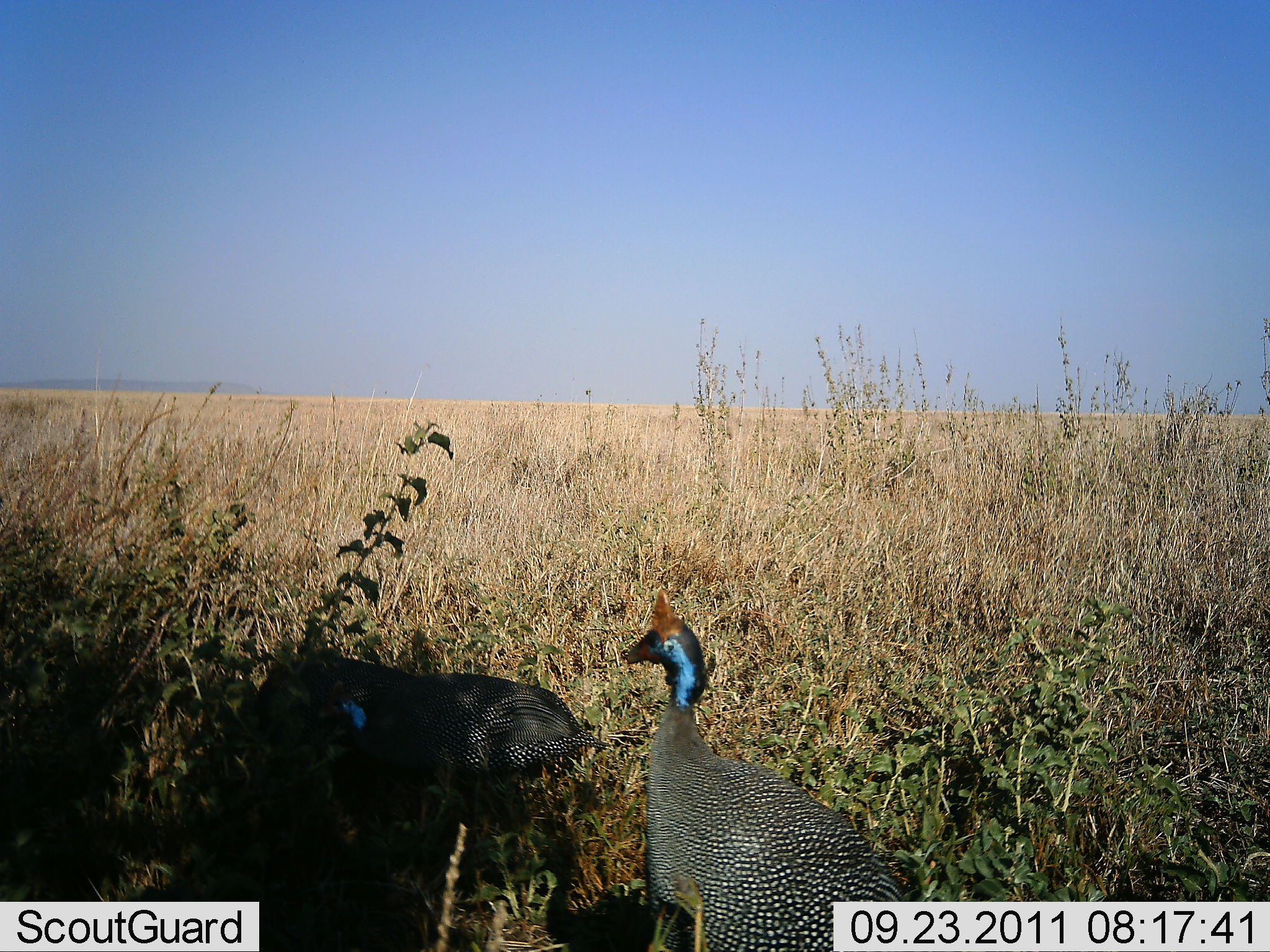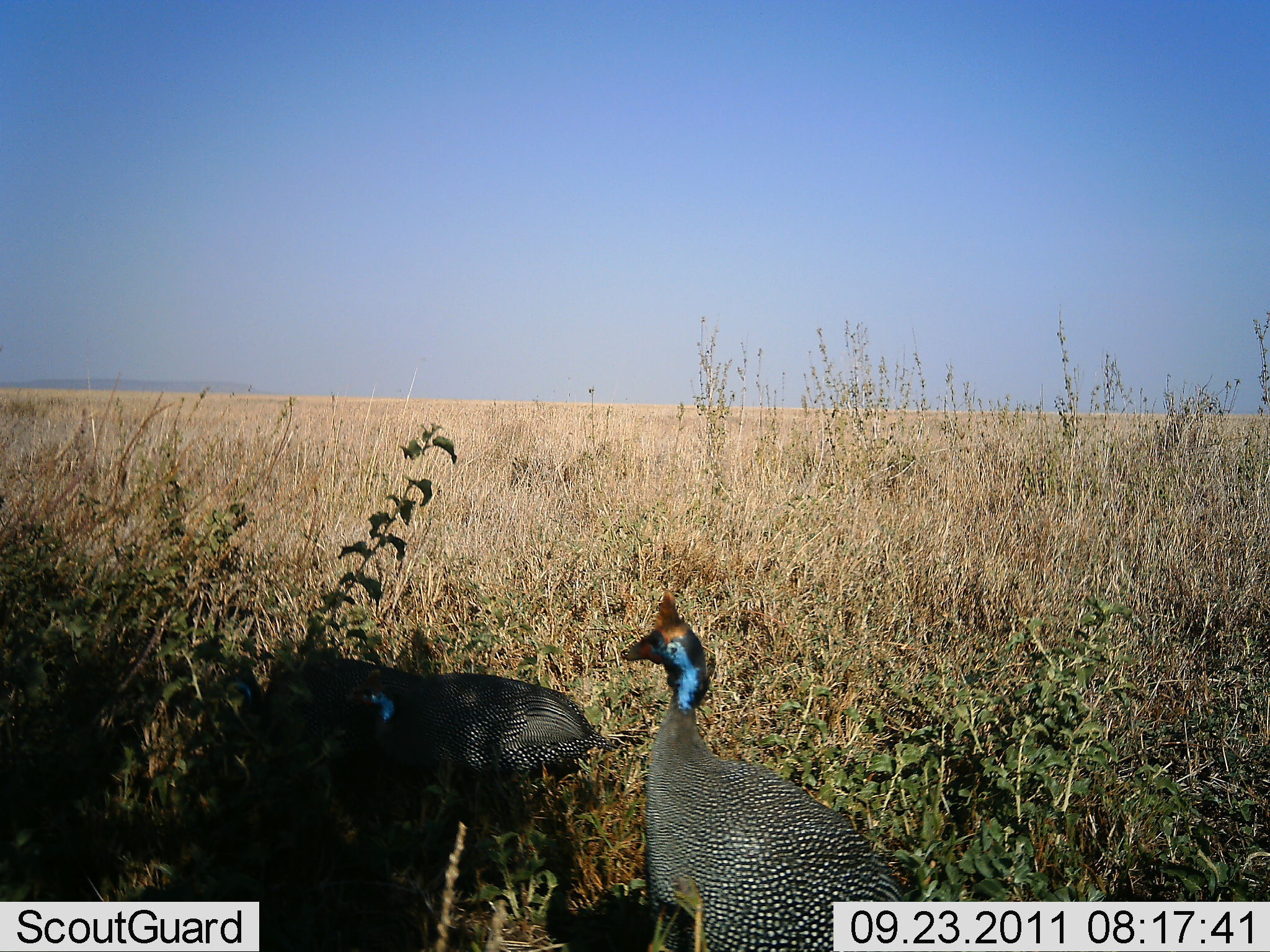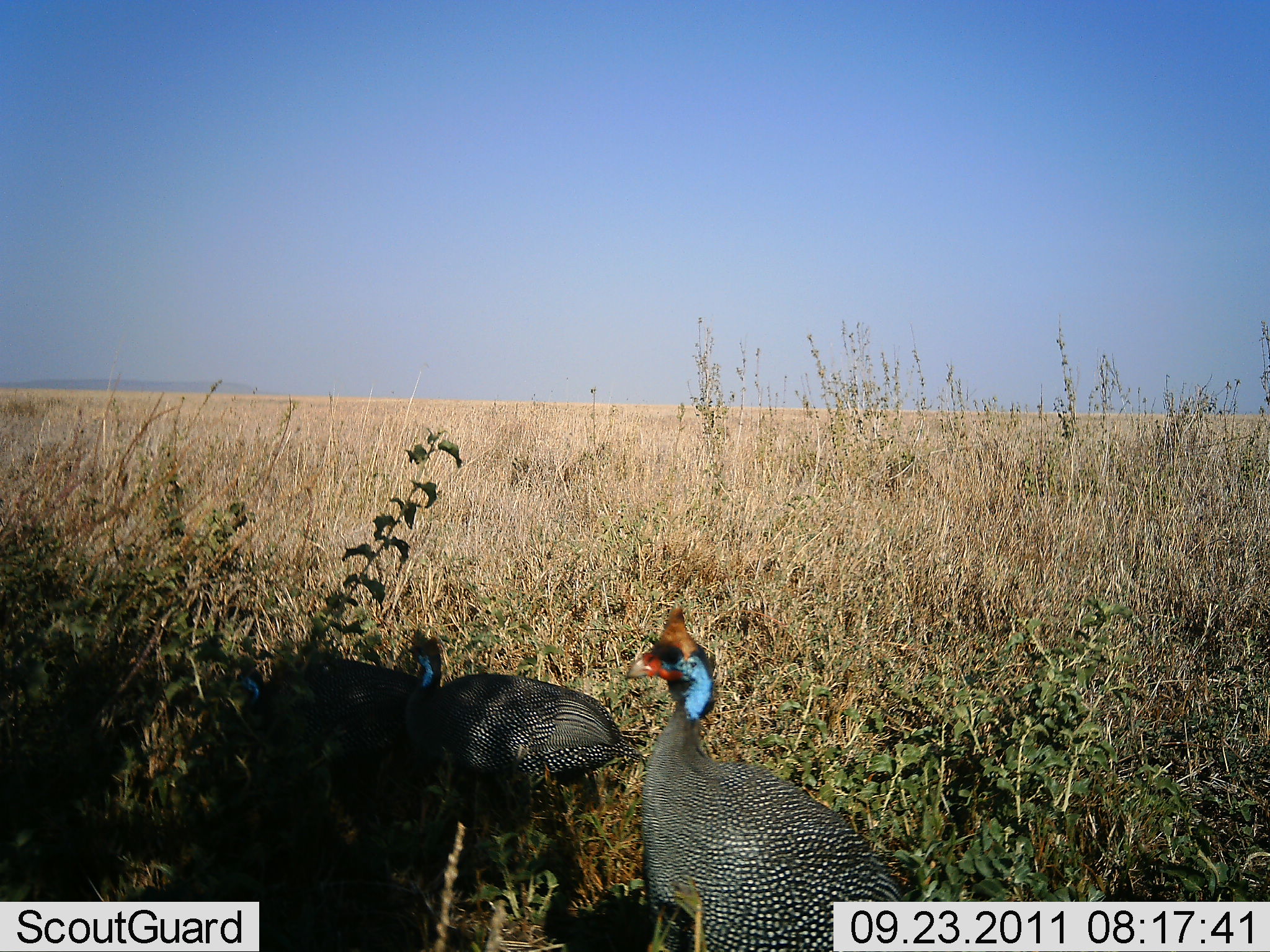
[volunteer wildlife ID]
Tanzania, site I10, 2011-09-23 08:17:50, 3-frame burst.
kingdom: Animalia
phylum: Chordata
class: Aves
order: Galliformes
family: Numididae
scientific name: Numididae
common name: guinea fowl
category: guineafowl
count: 2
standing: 73%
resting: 0%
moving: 33%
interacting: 0%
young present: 0%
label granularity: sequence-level